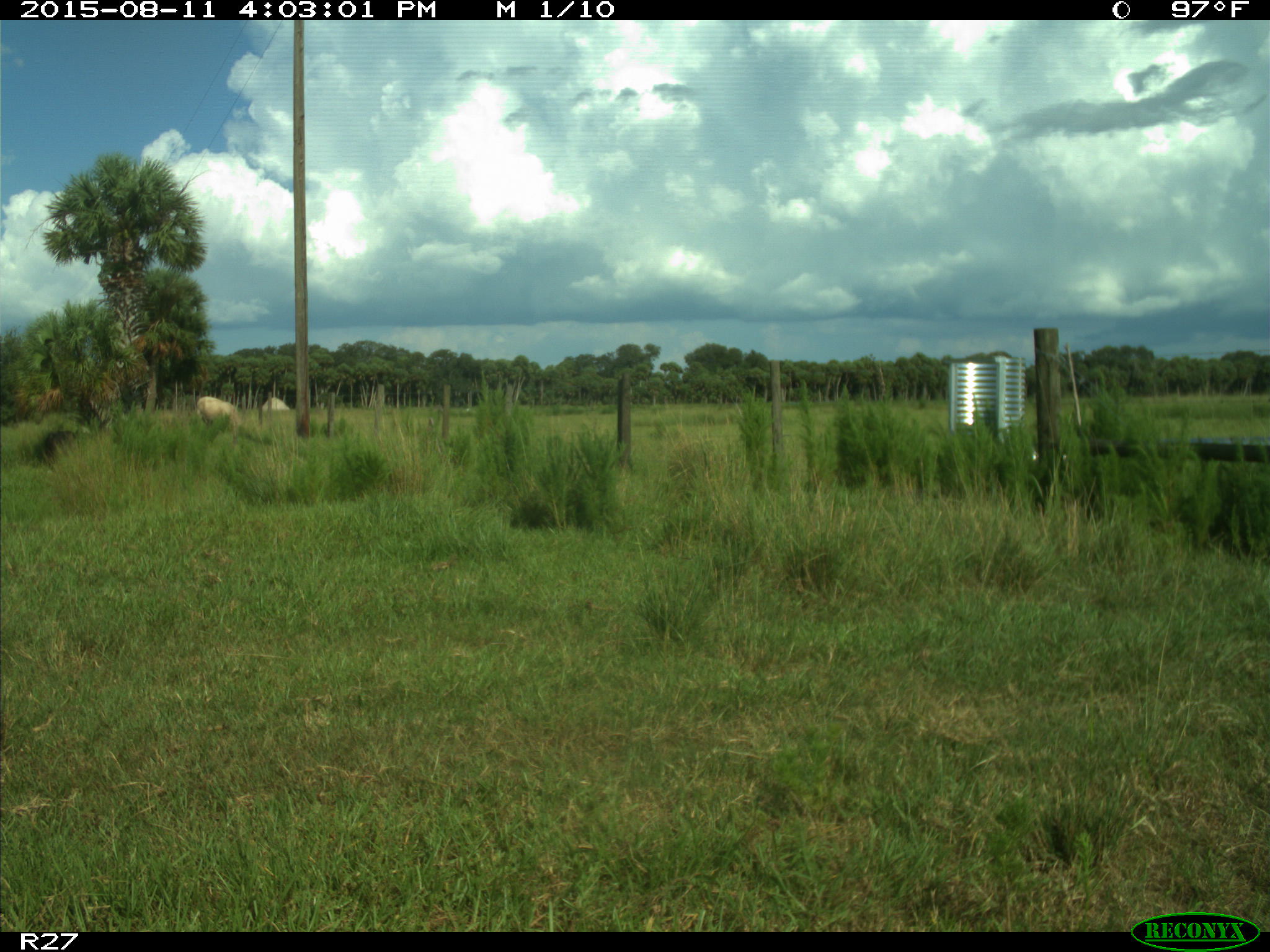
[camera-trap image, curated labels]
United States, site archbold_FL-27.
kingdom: Animalia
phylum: Chordata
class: Mammalia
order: Artiodactyla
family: Bovidae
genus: Bos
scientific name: Bos taurus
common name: domestic cow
Bos taurus (domestic cow).